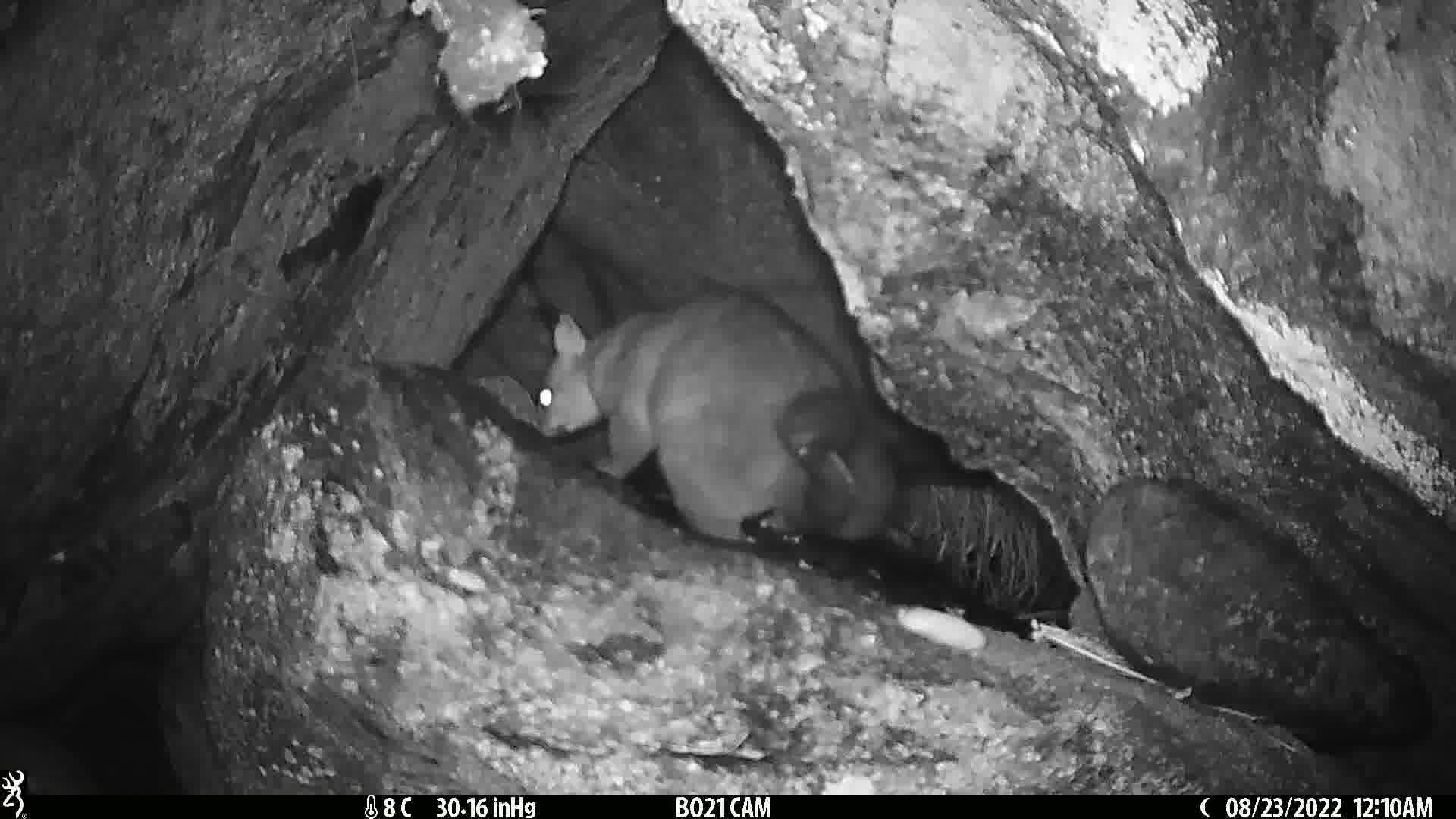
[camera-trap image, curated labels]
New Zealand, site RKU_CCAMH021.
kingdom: Animalia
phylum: Chordata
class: Mammalia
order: Diprotodontia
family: Phalangeridae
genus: Trichosurus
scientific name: Trichosurus vulpecula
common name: common brushtail possum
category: possum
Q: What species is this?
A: Possum (common brushtail possum) (Trichosurus vulpecula).